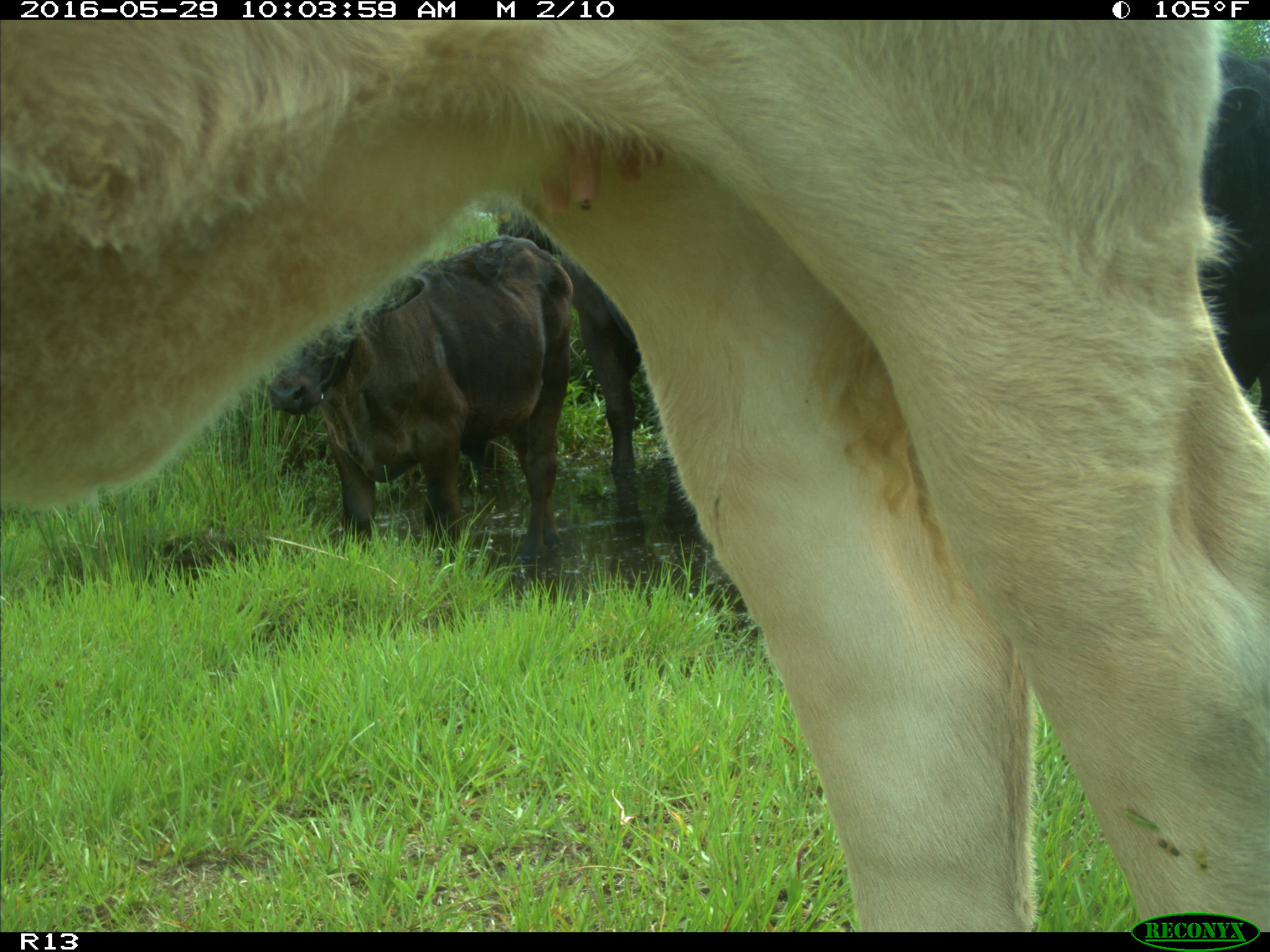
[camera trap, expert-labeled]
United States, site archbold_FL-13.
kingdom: Animalia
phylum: Chordata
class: Mammalia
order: Artiodactyla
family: Bovidae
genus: Bos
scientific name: Bos taurus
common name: domestic cow